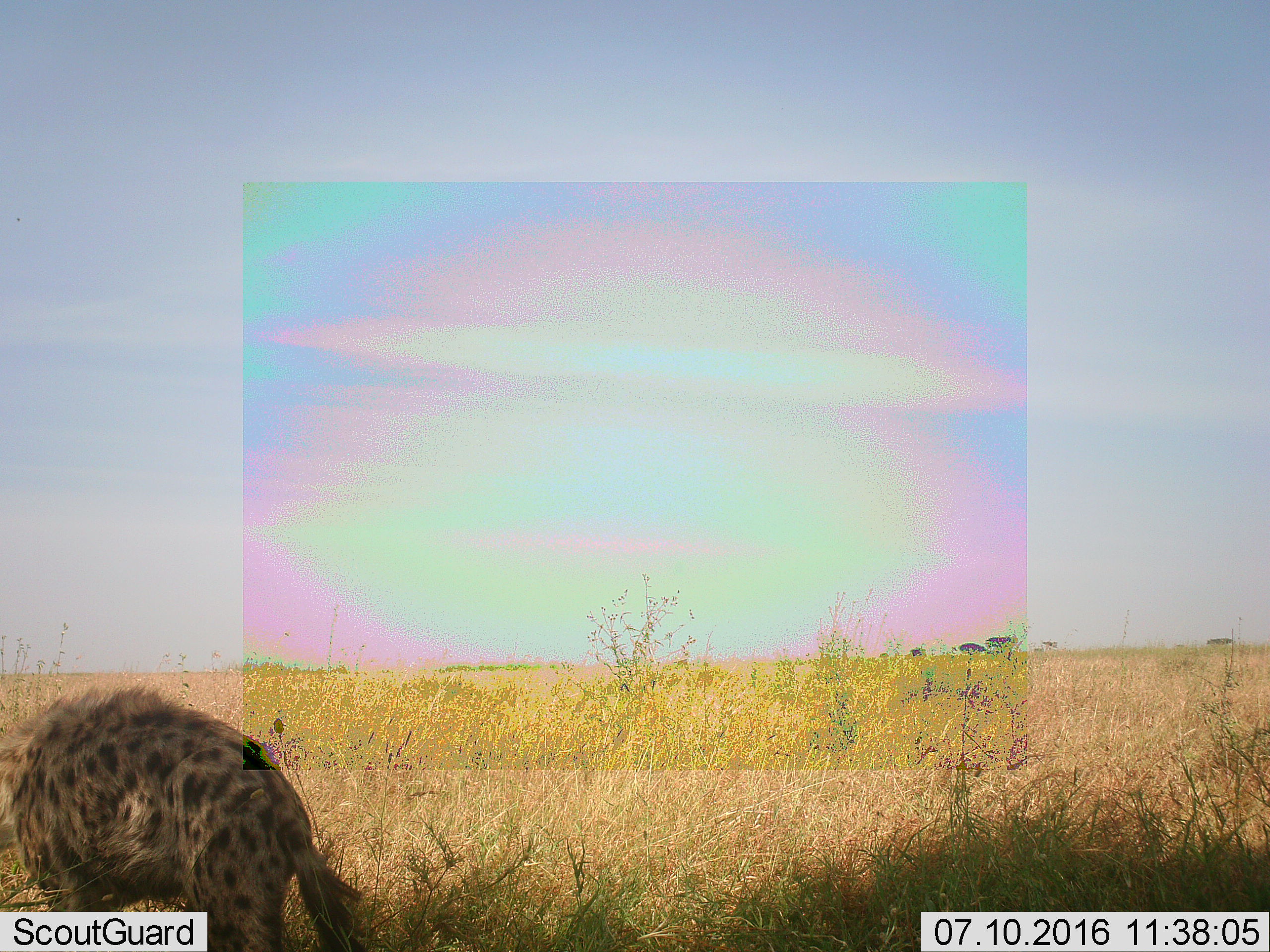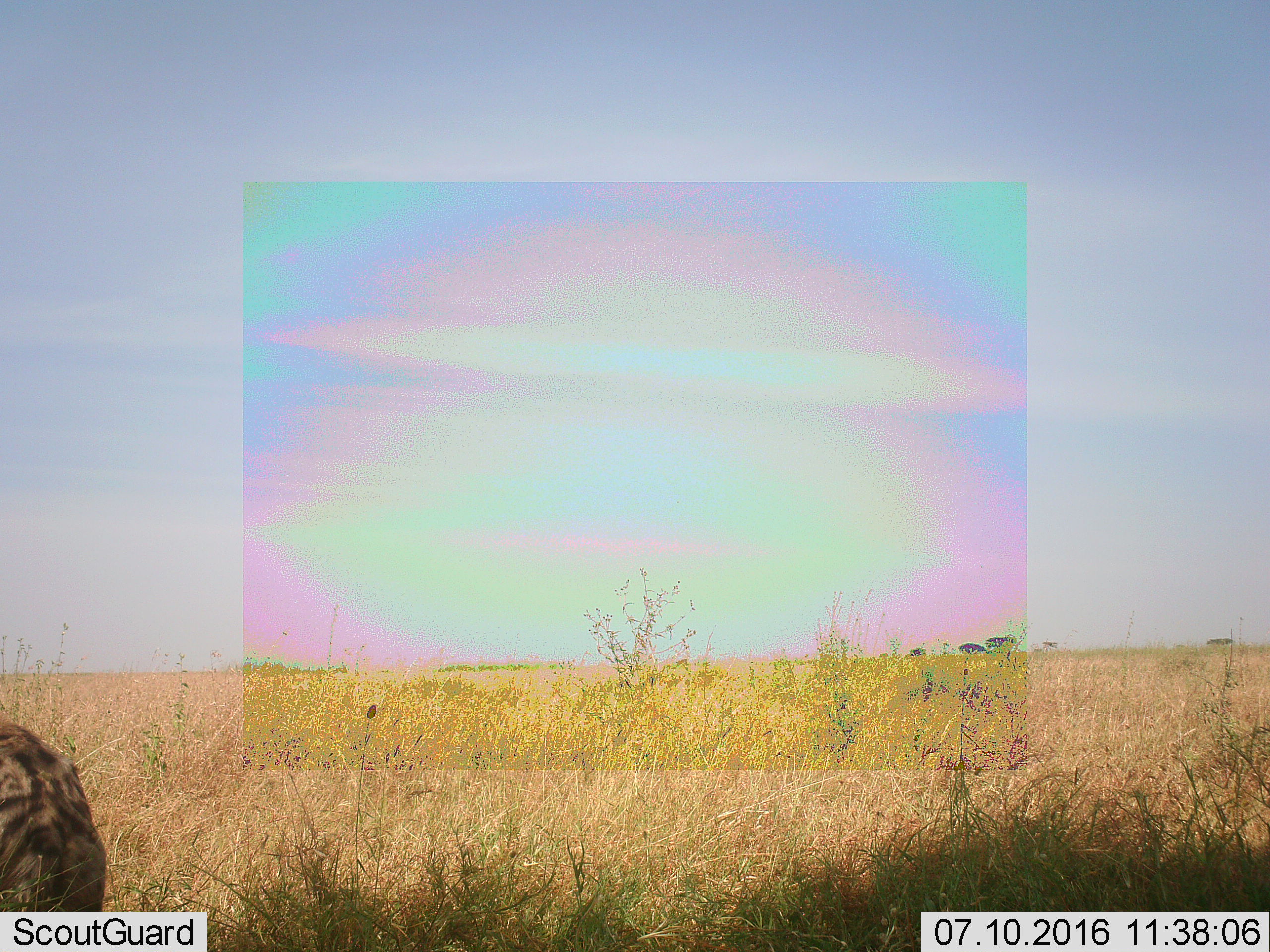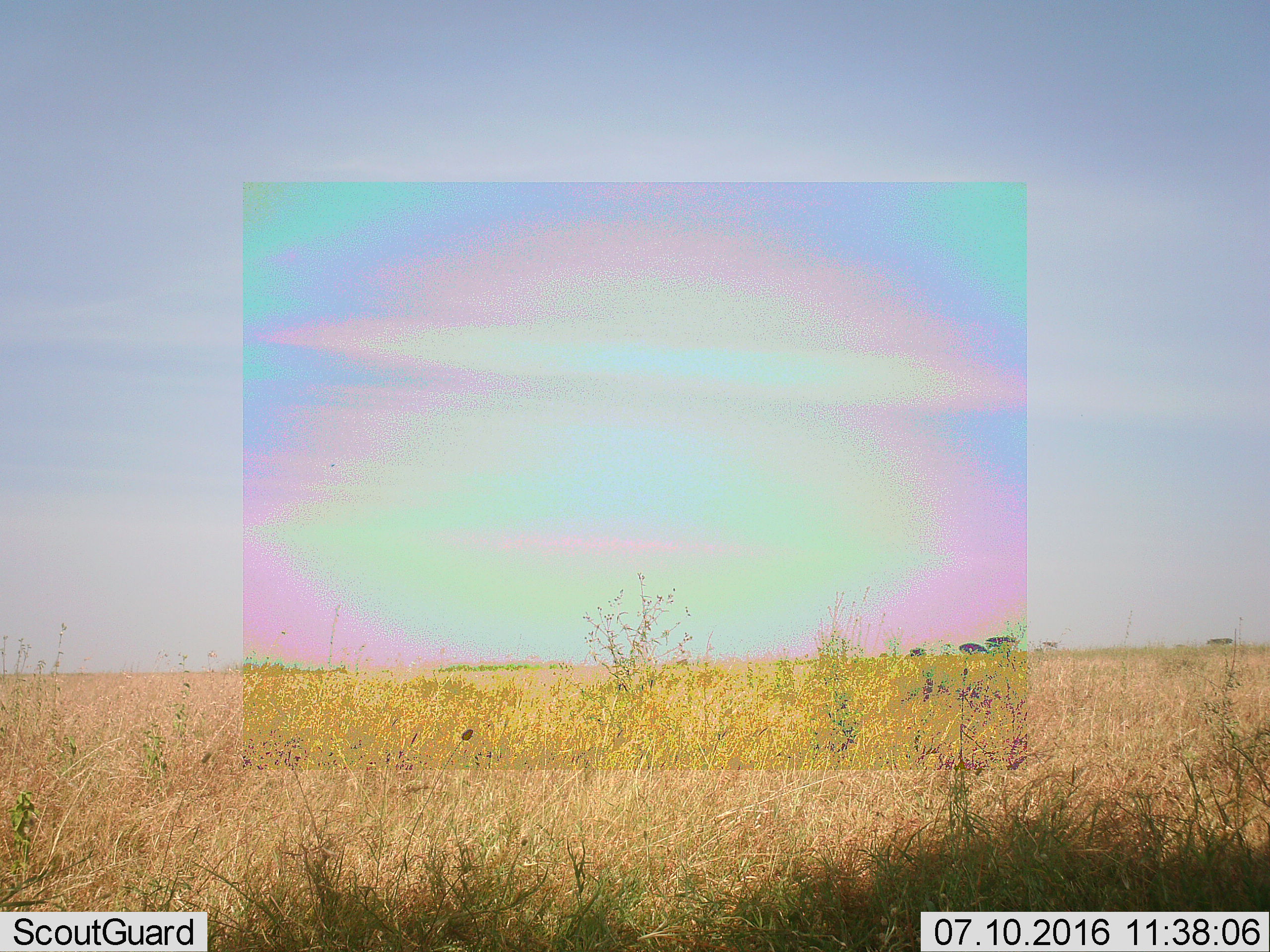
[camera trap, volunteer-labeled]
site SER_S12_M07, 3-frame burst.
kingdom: Animalia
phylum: Chordata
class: Mammalia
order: Carnivora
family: Hyaenidae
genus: Crocuta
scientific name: Crocuta crocuta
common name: spotted hyena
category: hyenaspotted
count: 1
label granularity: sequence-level